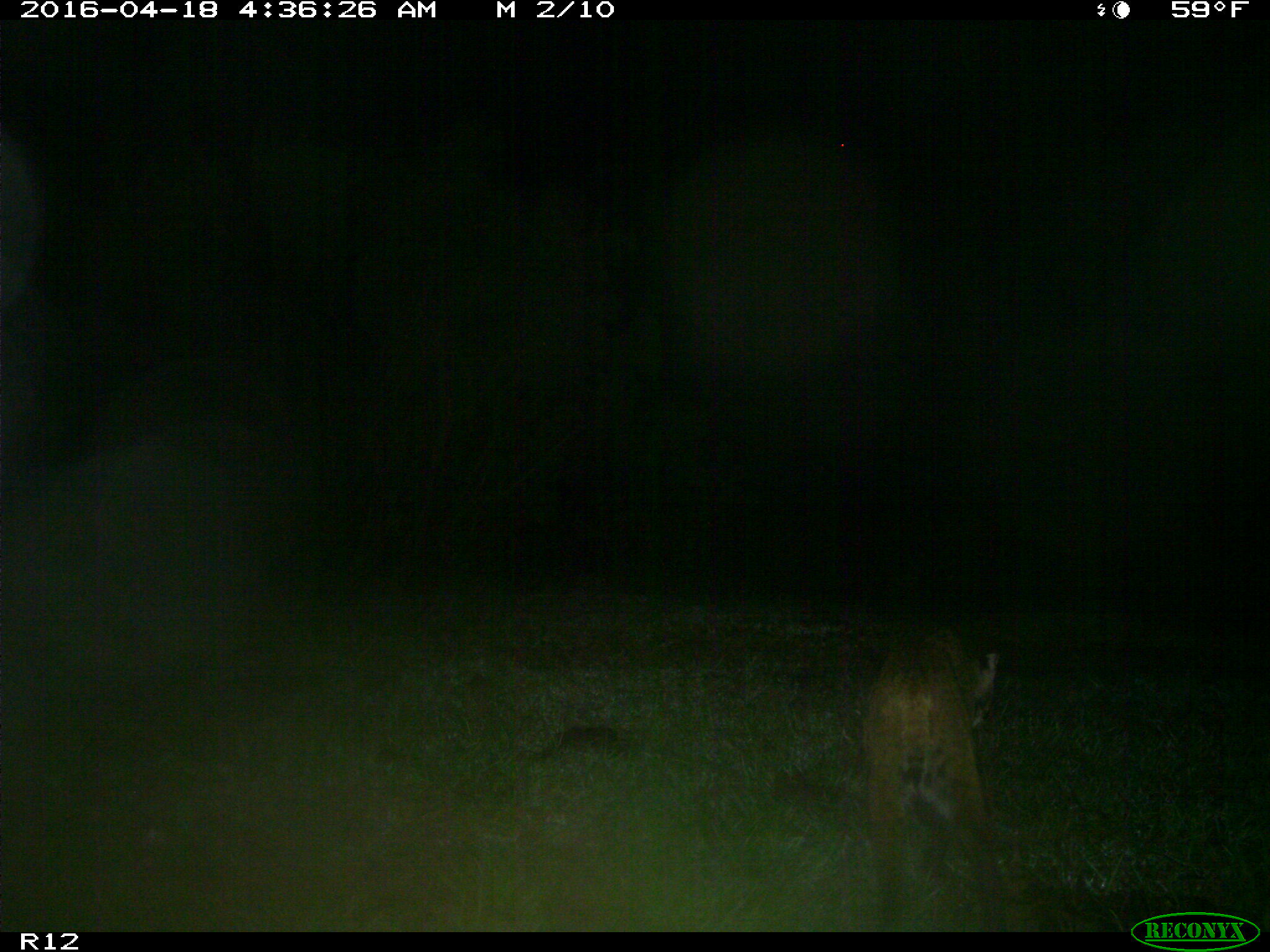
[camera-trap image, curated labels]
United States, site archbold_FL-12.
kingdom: Animalia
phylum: Chordata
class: Mammalia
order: Carnivora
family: Felidae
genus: Lynx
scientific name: Lynx rufus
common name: bobcat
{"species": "Lynx rufus (bobcat)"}